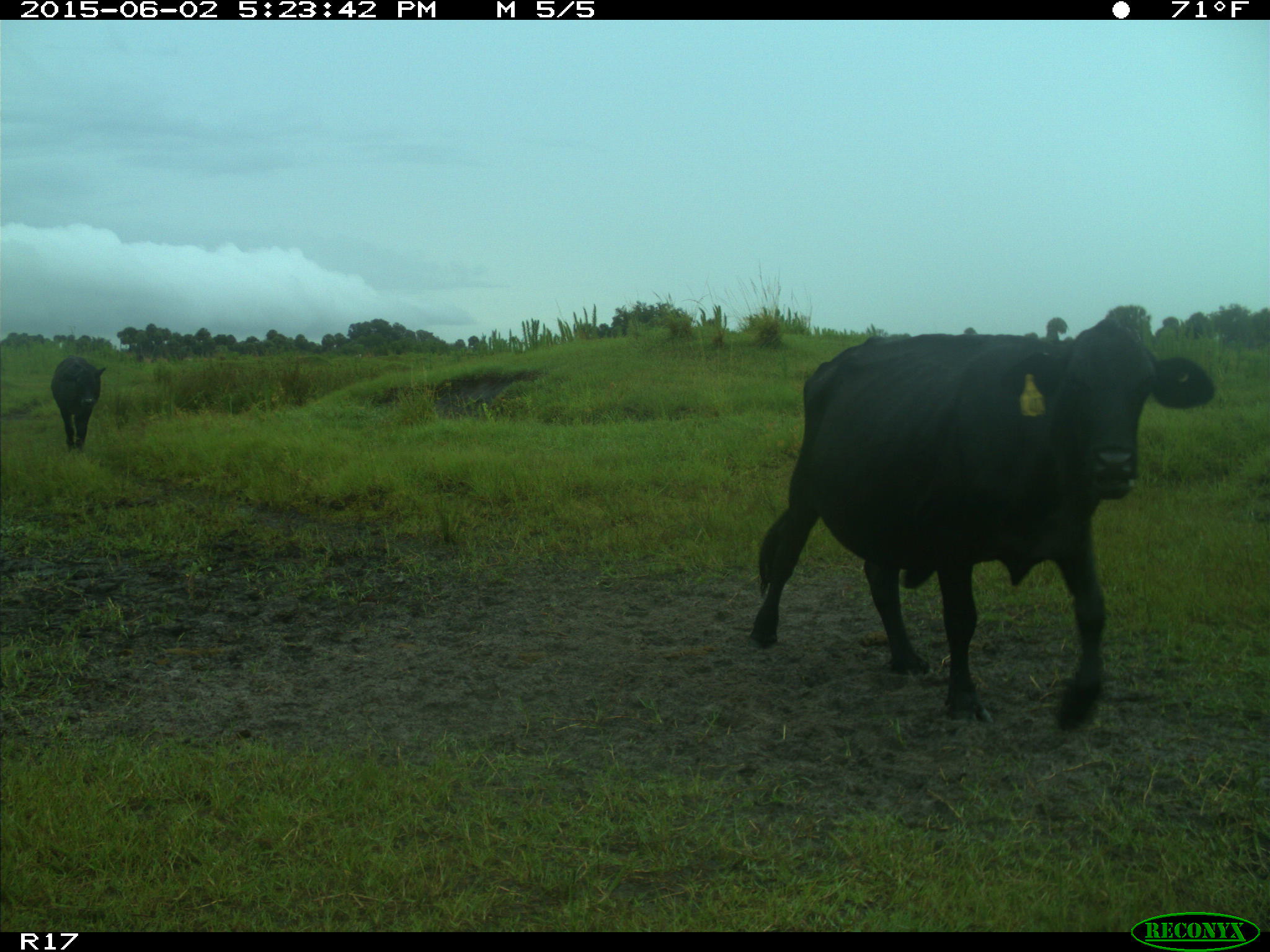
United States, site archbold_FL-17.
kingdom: Animalia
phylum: Chordata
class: Mammalia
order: Artiodactyla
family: Bovidae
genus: Bos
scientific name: Bos taurus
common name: domestic cow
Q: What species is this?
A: Bos taurus (domestic cow).